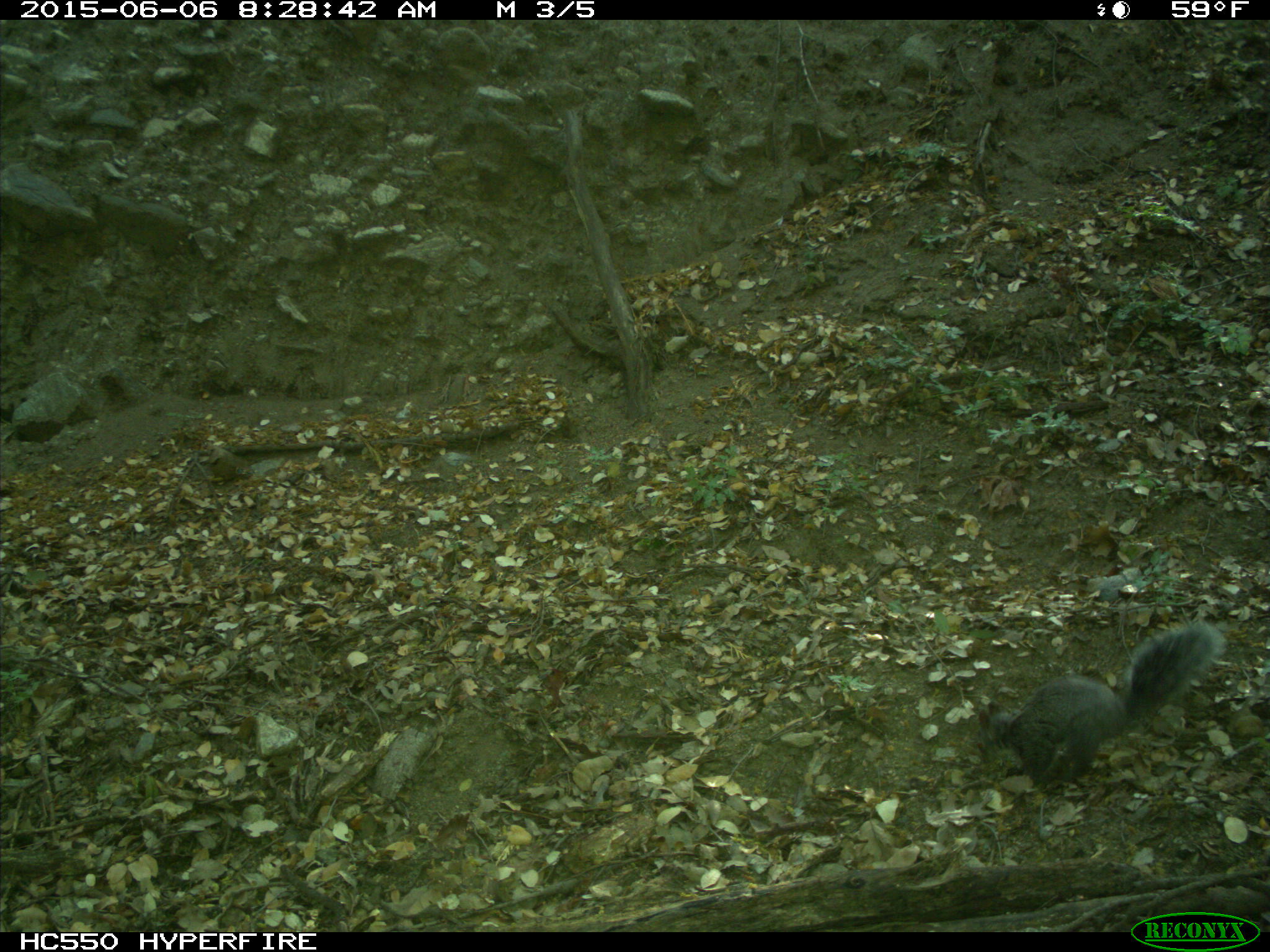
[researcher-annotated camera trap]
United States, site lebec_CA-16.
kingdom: Animalia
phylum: Chordata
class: Mammalia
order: Rodentia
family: Sciuridae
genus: Sciurus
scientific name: Sciurus carolinensis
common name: eastern gray squirrel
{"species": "Sciurus carolinensis (eastern gray squirrel)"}